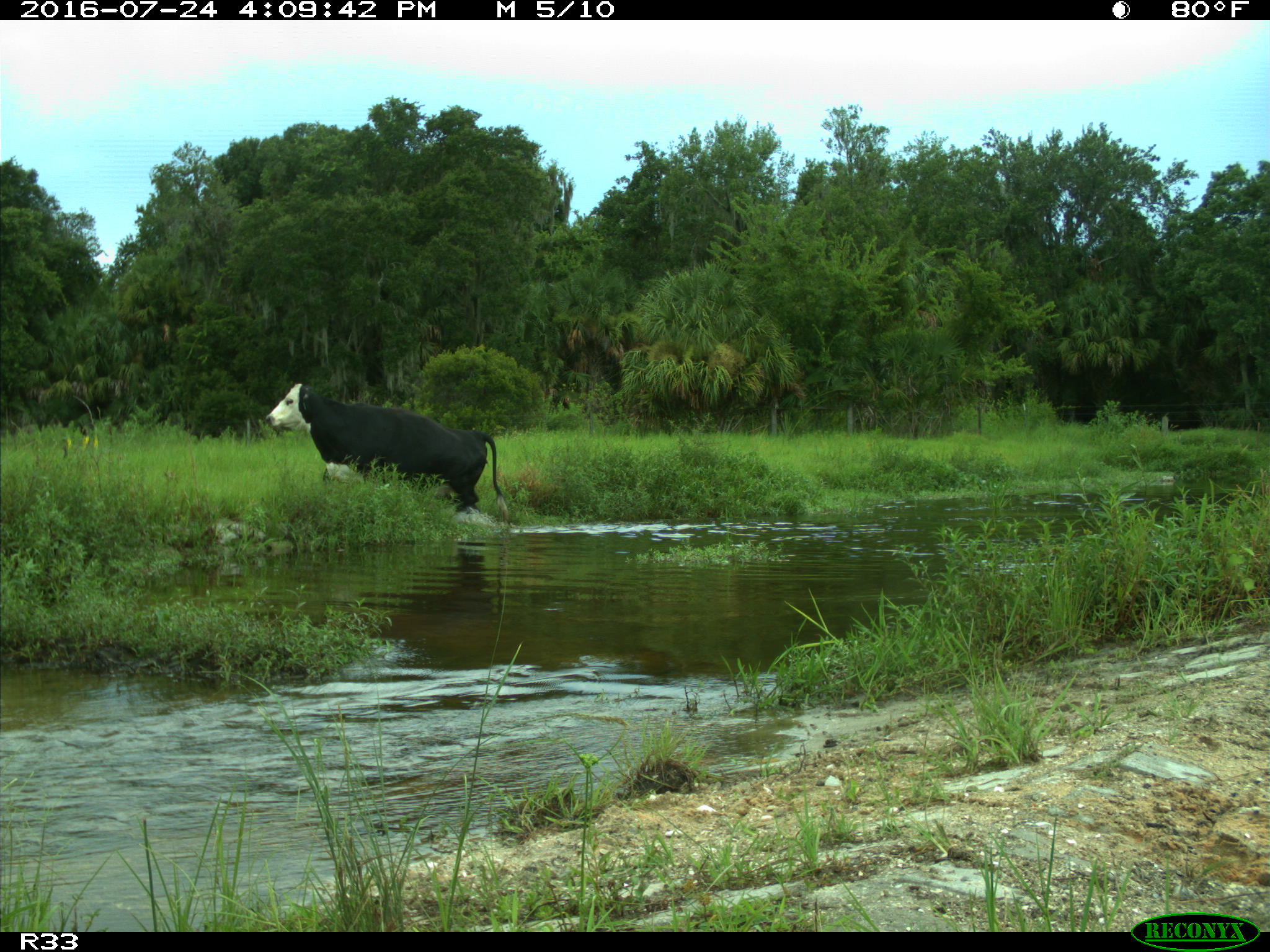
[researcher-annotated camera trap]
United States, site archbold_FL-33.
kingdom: Animalia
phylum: Chordata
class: Mammalia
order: Artiodactyla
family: Bovidae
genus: Bos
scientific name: Bos taurus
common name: domestic cow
Bos taurus (domestic cow).